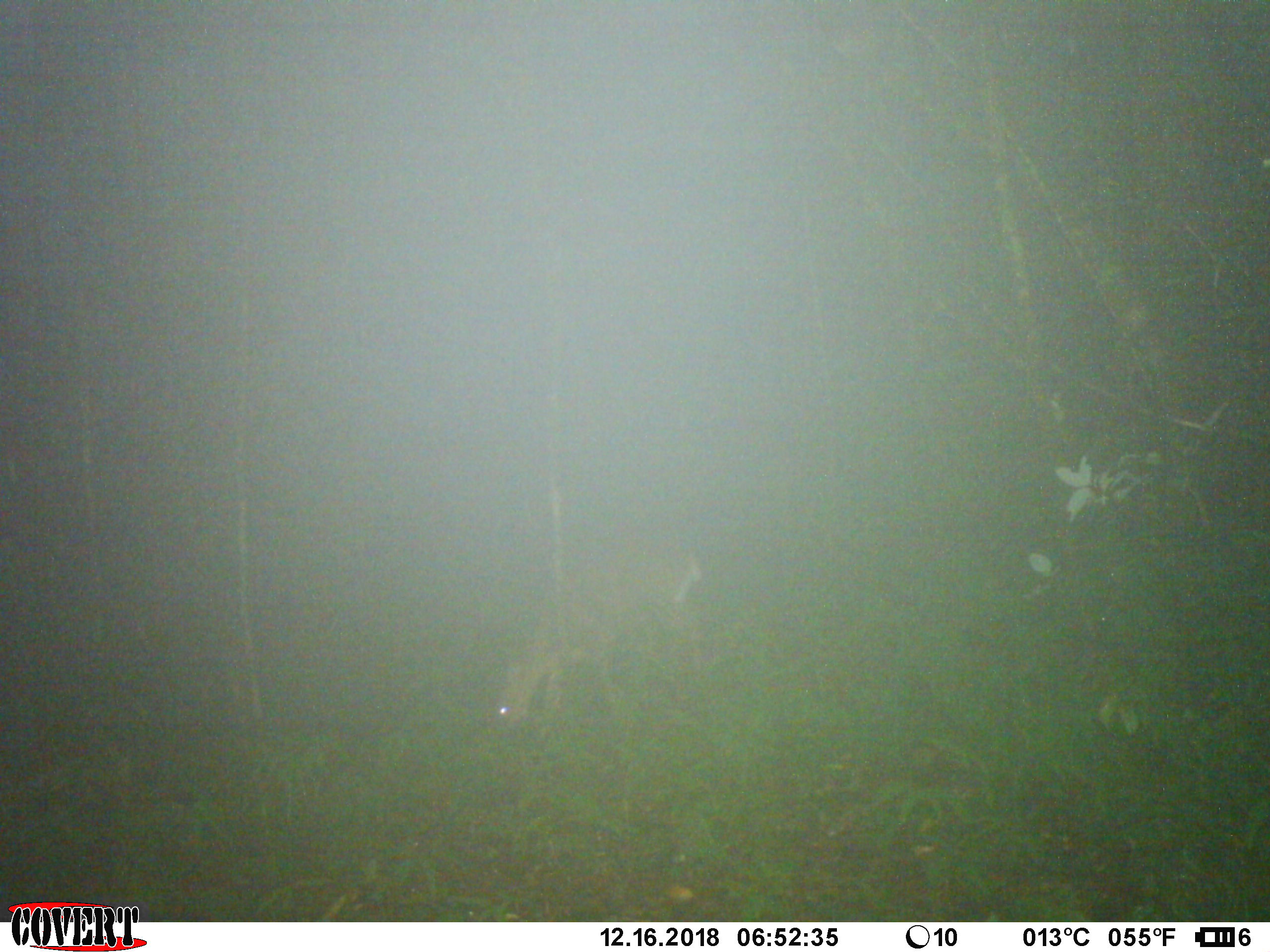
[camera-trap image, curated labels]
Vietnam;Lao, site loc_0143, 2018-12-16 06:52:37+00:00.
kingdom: Animalia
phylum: Chordata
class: Mammalia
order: Artiodactyla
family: Cervidae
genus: Muntiacus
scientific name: Muntiacus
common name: muntjacs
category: unidentified muntjac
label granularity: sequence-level